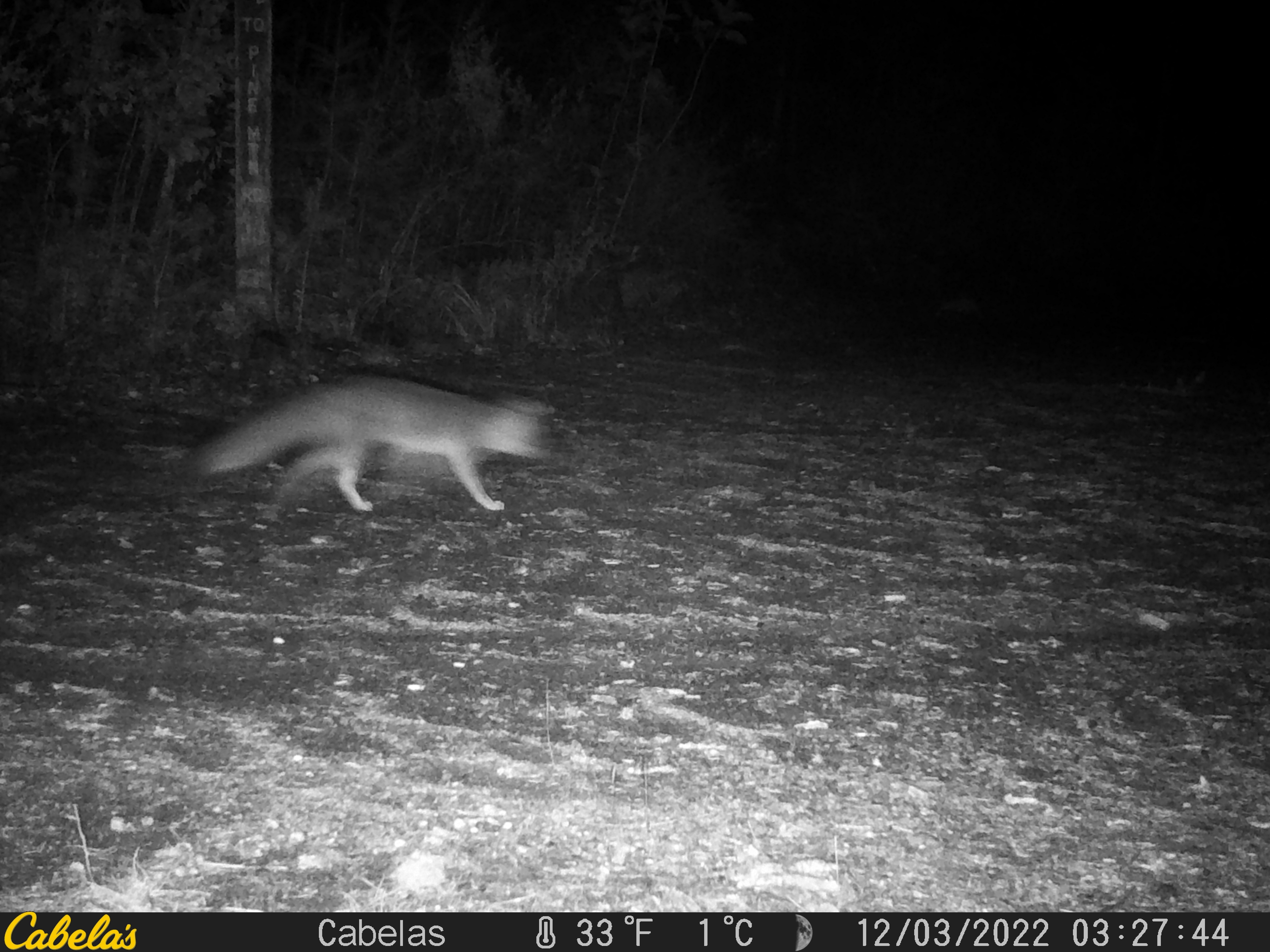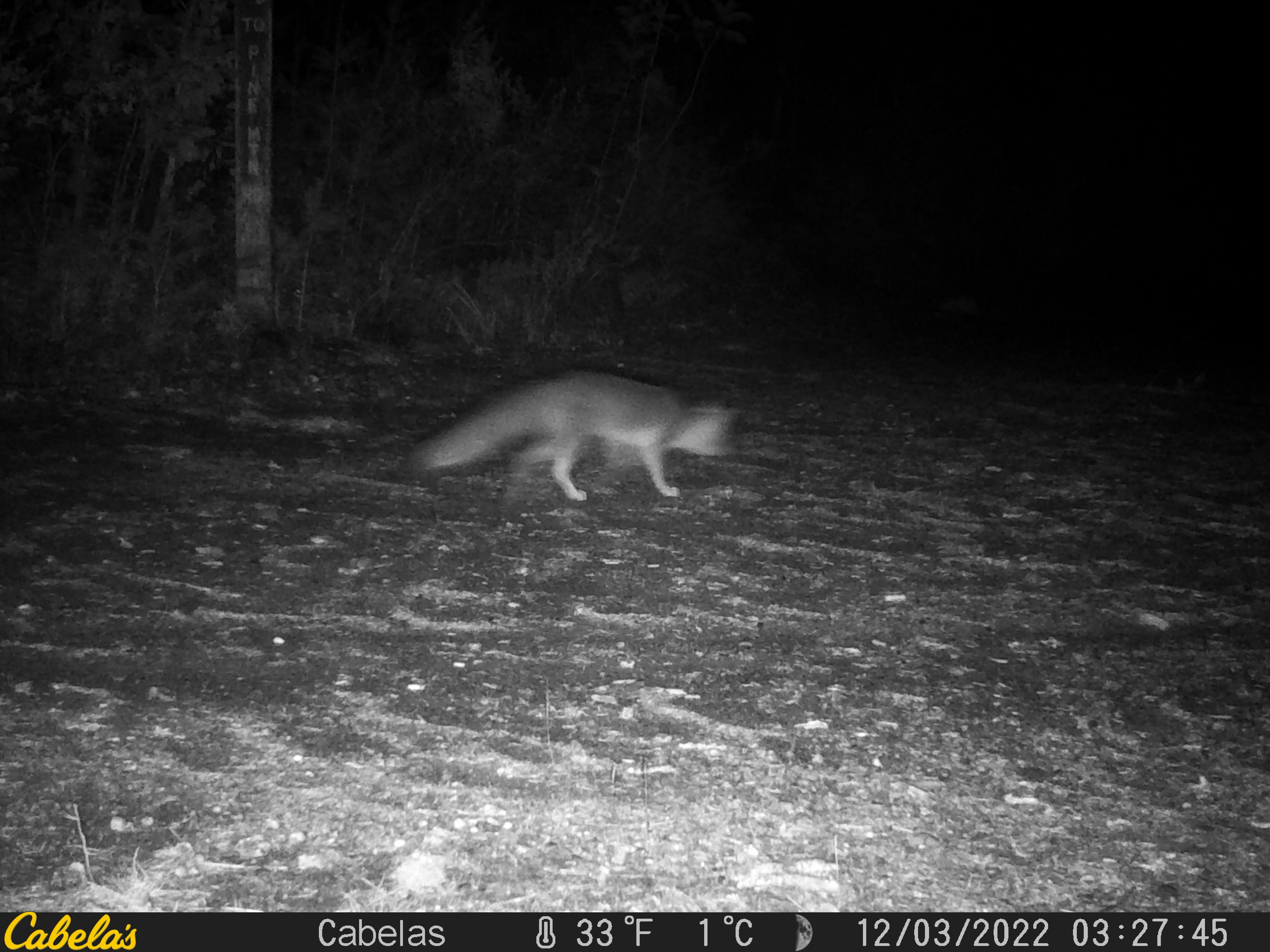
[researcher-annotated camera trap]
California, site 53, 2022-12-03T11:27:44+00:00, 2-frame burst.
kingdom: Animalia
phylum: Chordata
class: Mammalia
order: Carnivora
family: Canidae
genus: Urocyon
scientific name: Urocyon cinereoargenteus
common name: gray fox